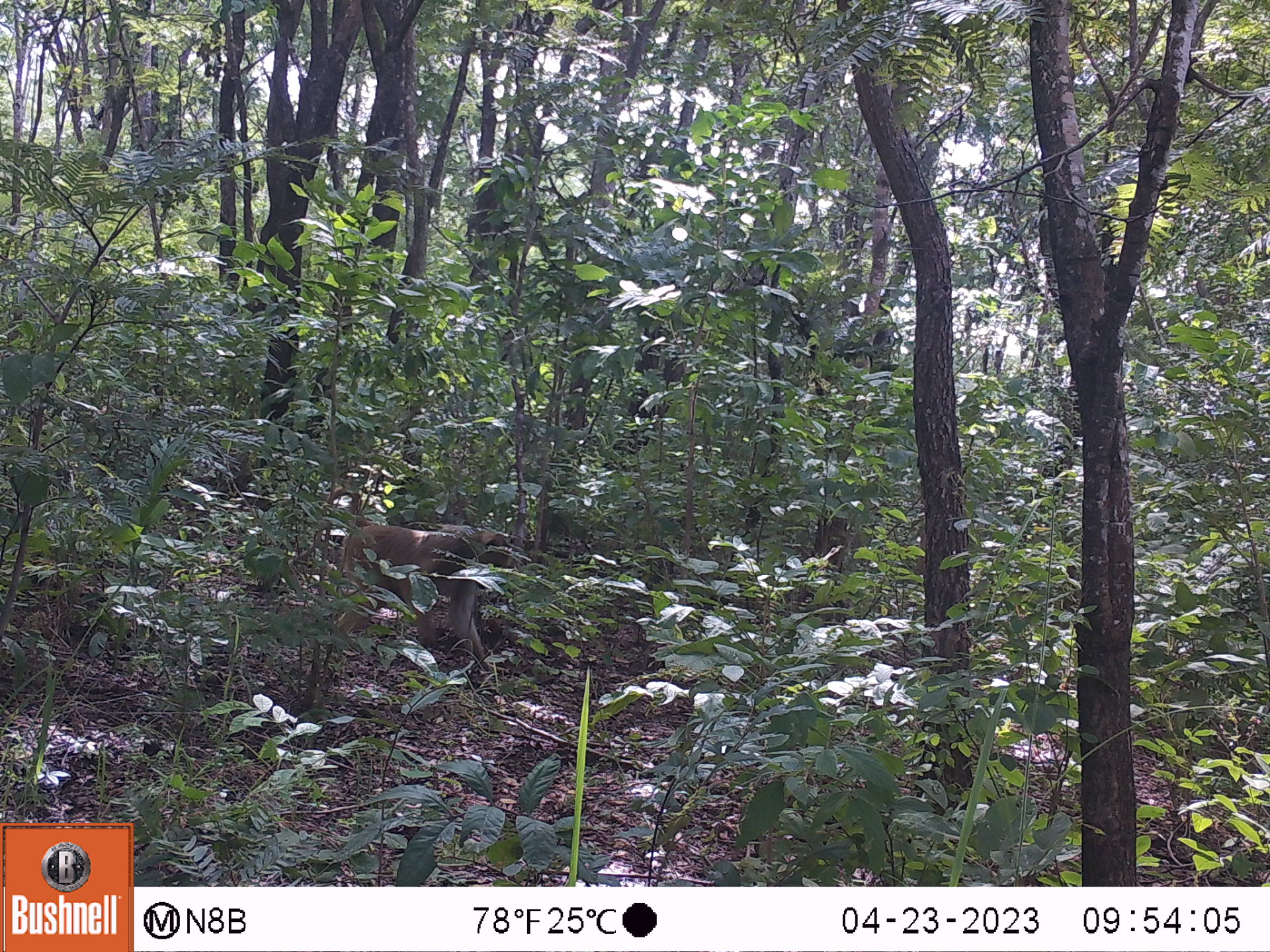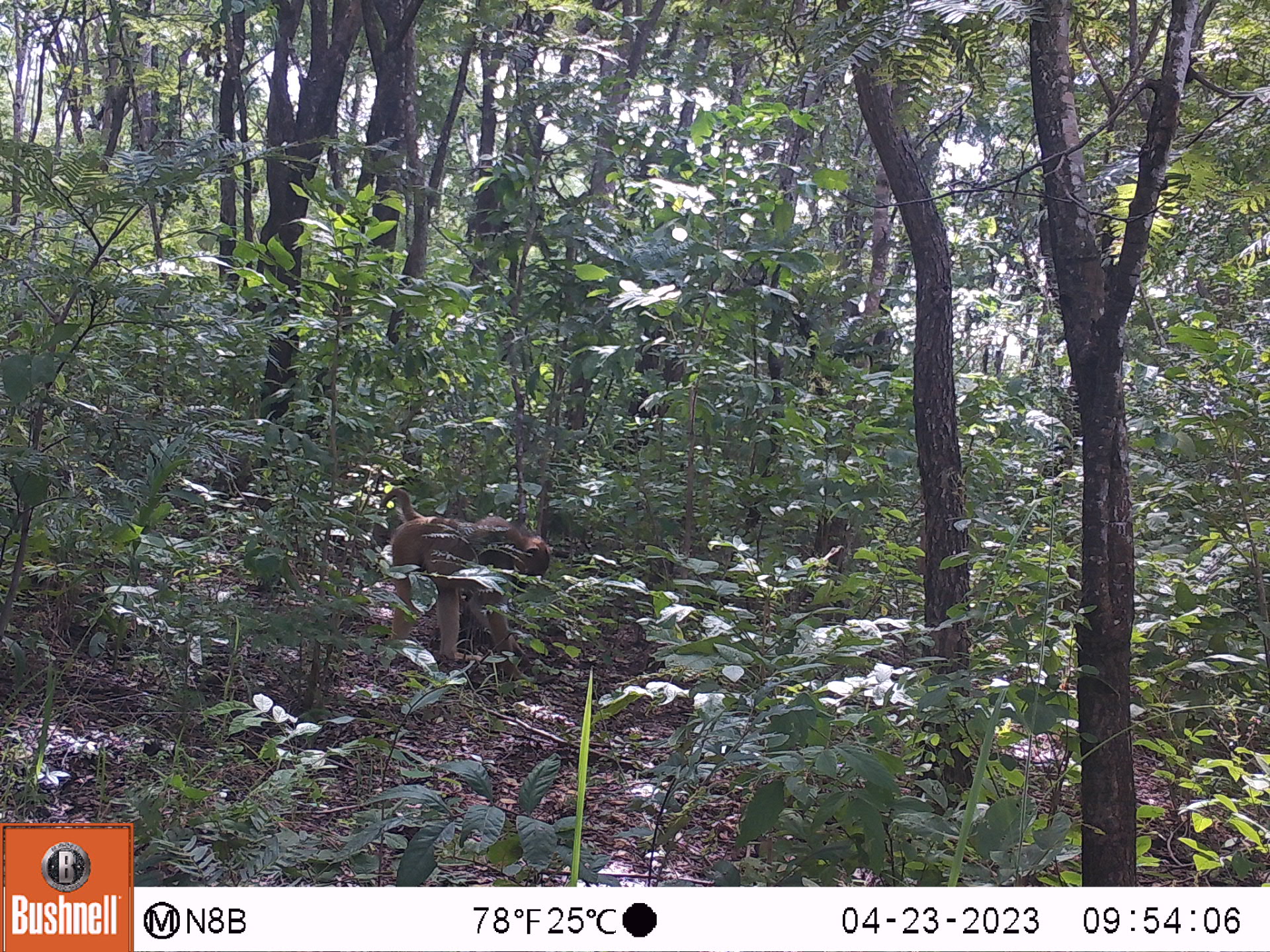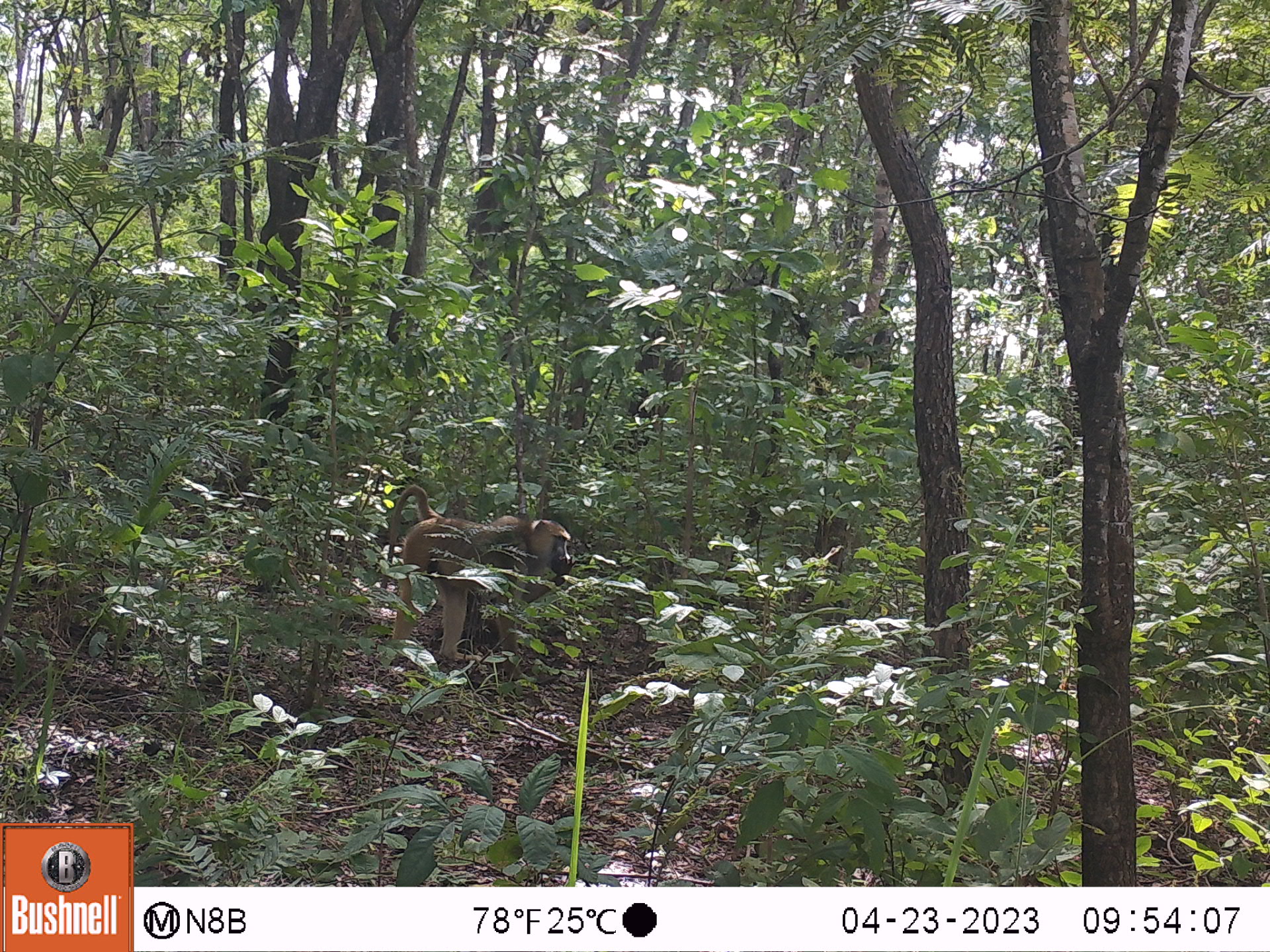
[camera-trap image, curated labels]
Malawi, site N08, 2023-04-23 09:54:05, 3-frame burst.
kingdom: Animalia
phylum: Chordata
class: Mammalia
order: Primates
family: Cercopithecidae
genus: Papio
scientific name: Papio cynocephalus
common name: yellow baboon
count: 1